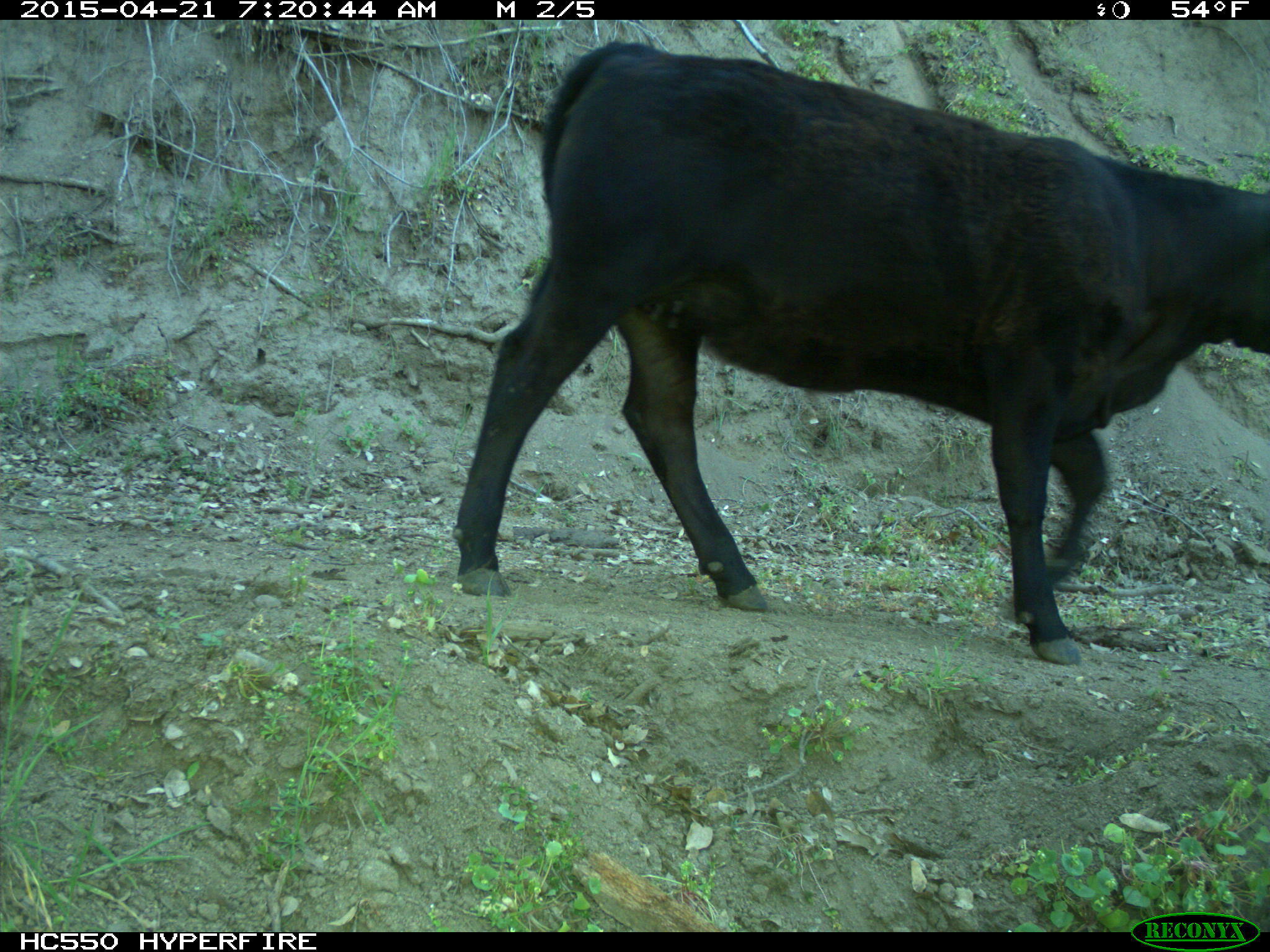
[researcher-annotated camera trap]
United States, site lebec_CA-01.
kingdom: Animalia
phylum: Chordata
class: Mammalia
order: Artiodactyla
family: Bovidae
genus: Bos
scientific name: Bos taurus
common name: domestic cow